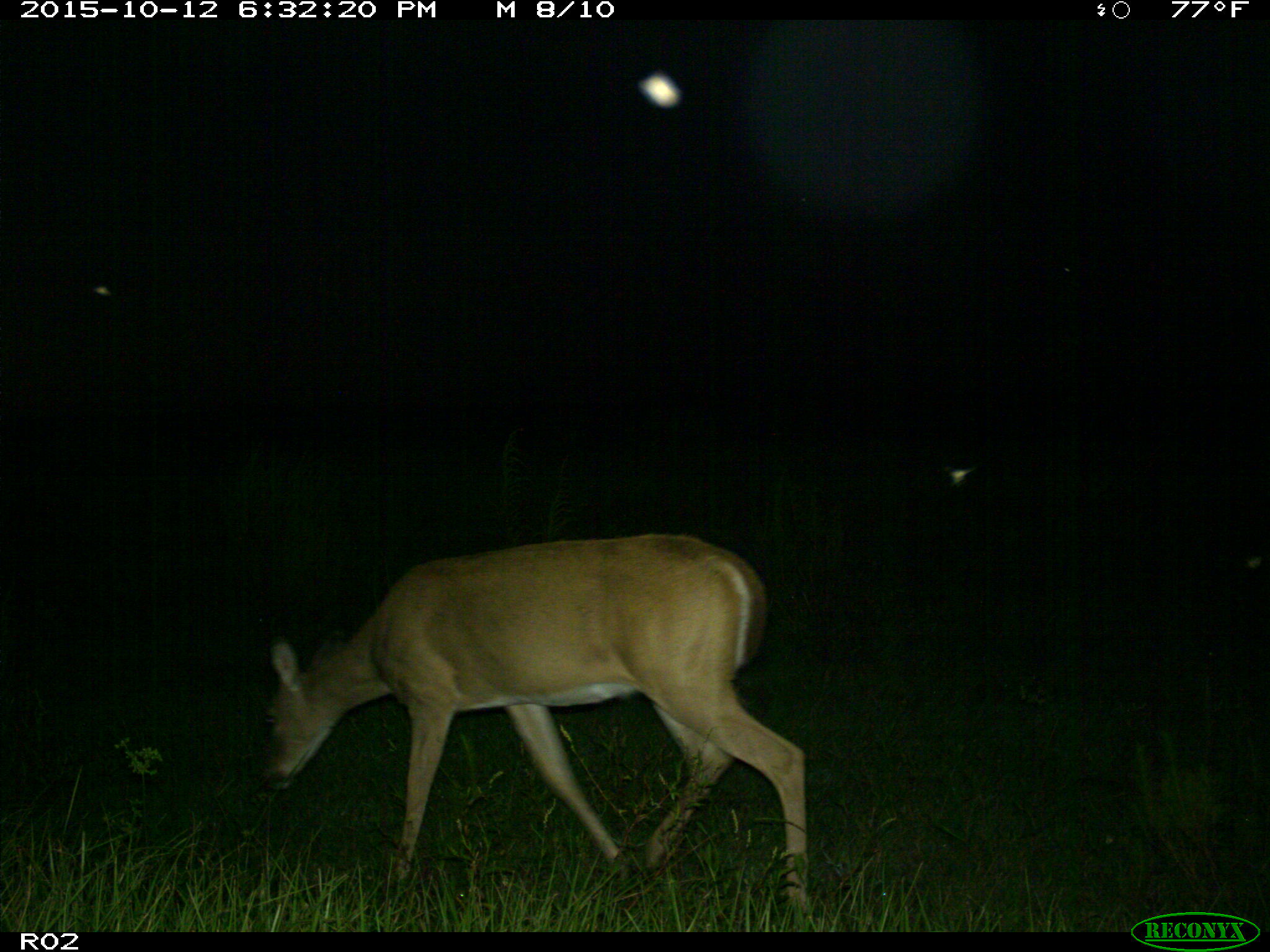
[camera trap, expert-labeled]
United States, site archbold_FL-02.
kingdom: Animalia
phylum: Chordata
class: Mammalia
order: Artiodactyla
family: Cervidae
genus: Odocoileus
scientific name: Odocoileus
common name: deer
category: unidentified deer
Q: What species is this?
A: Unidentified deer (deer) (Odocoileus).